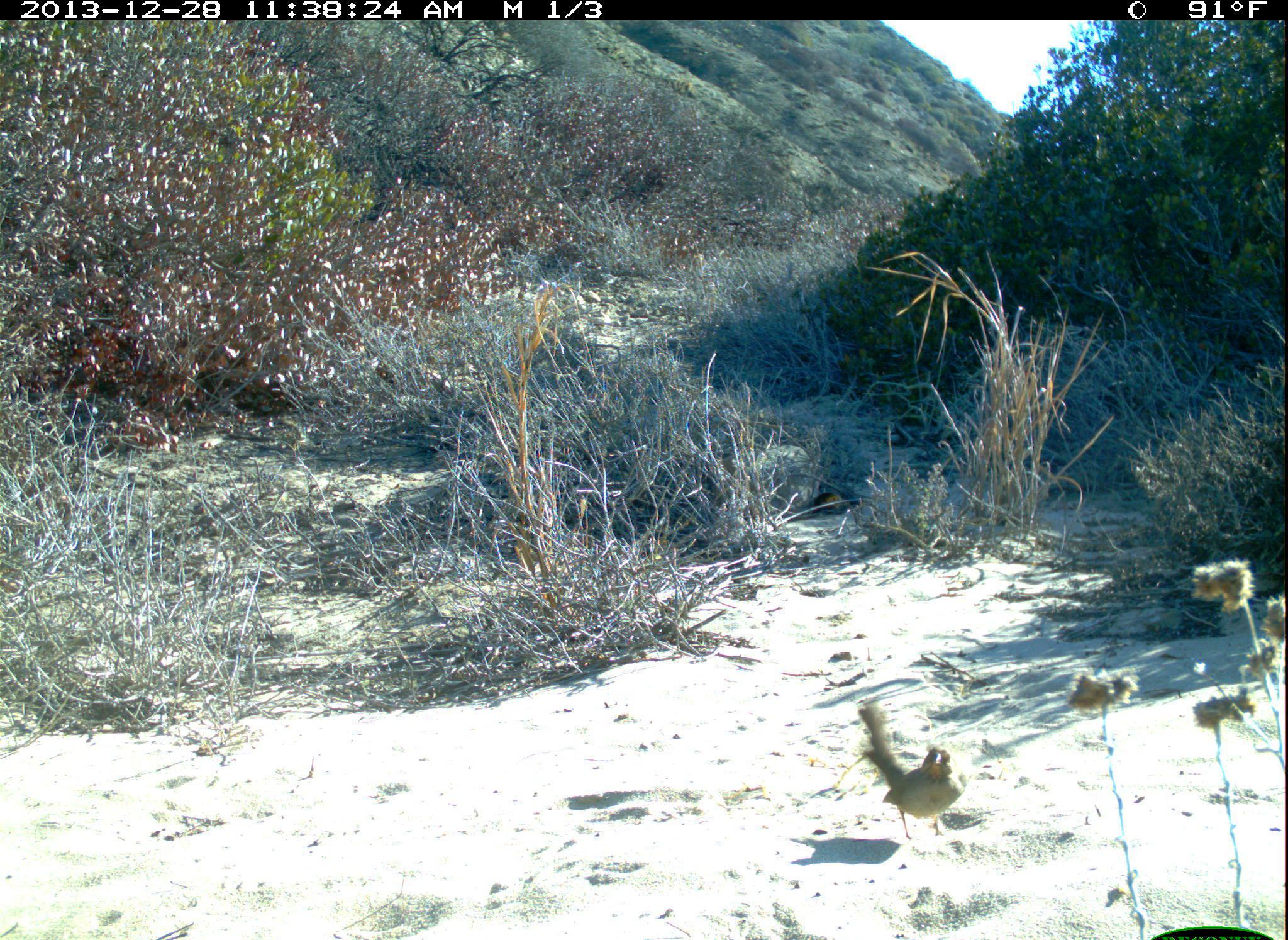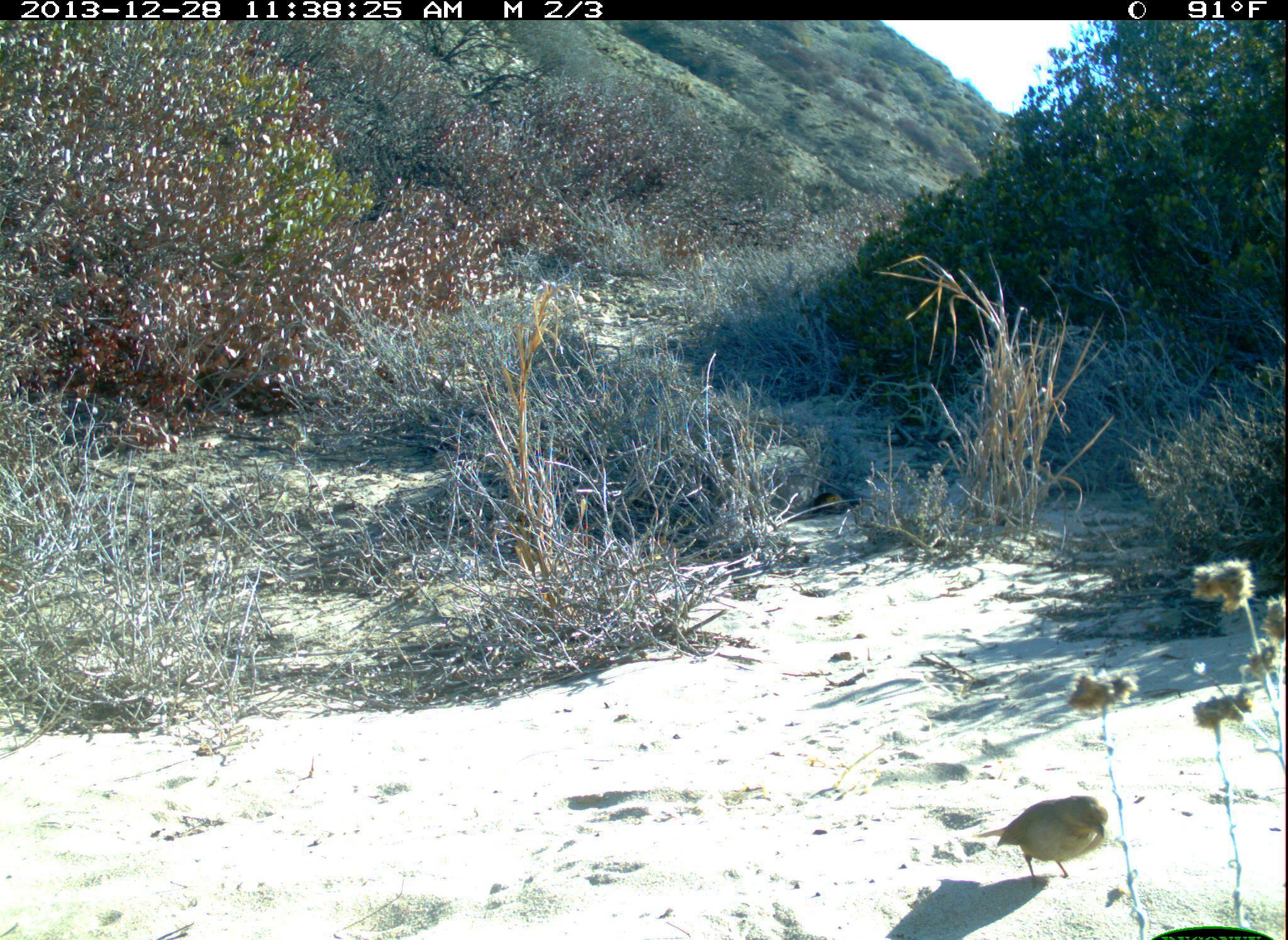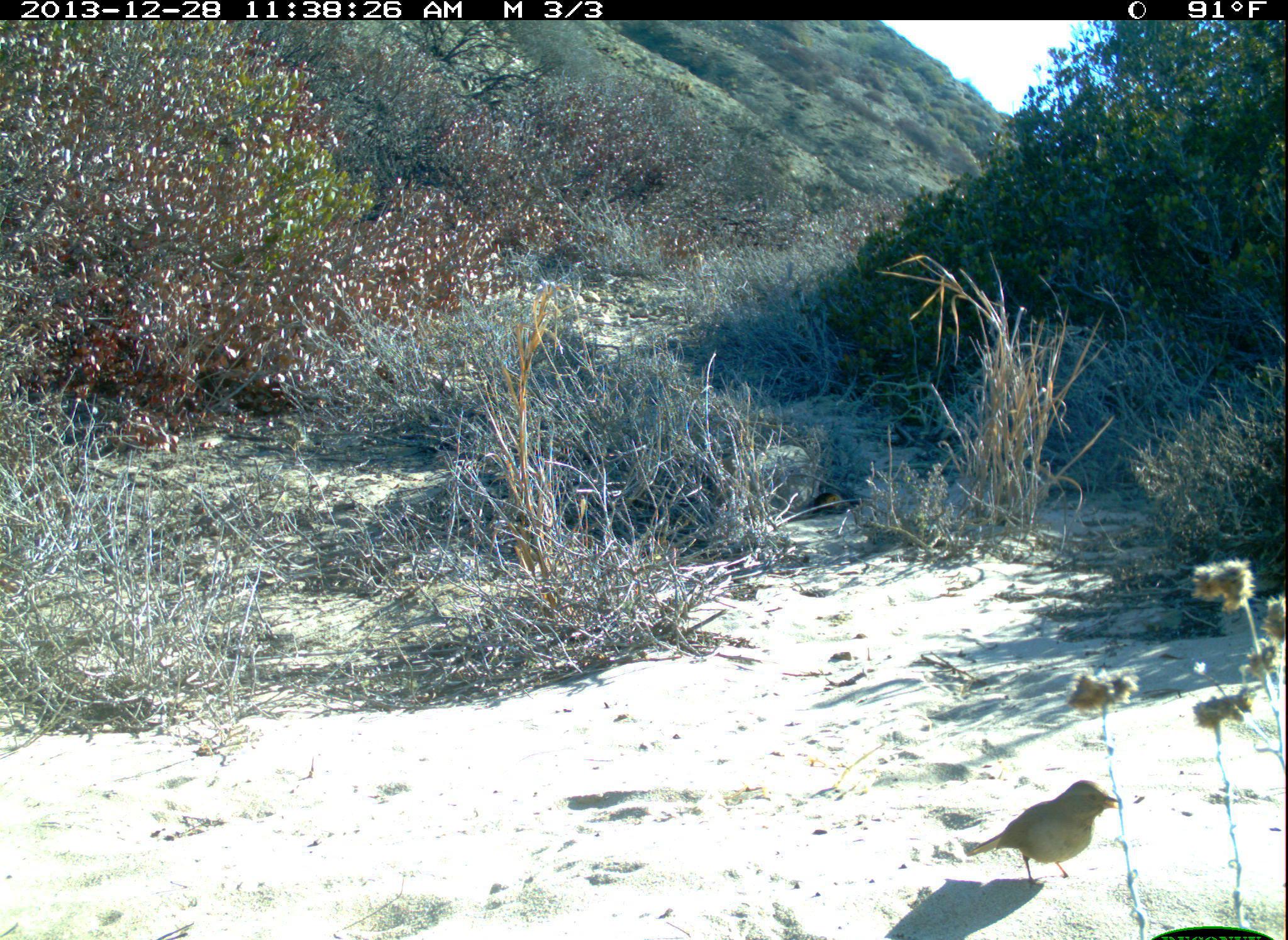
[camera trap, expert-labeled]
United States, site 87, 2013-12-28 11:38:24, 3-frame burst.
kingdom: Animalia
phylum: Chordata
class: Aves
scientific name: Aves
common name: bird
Bird (Aves).